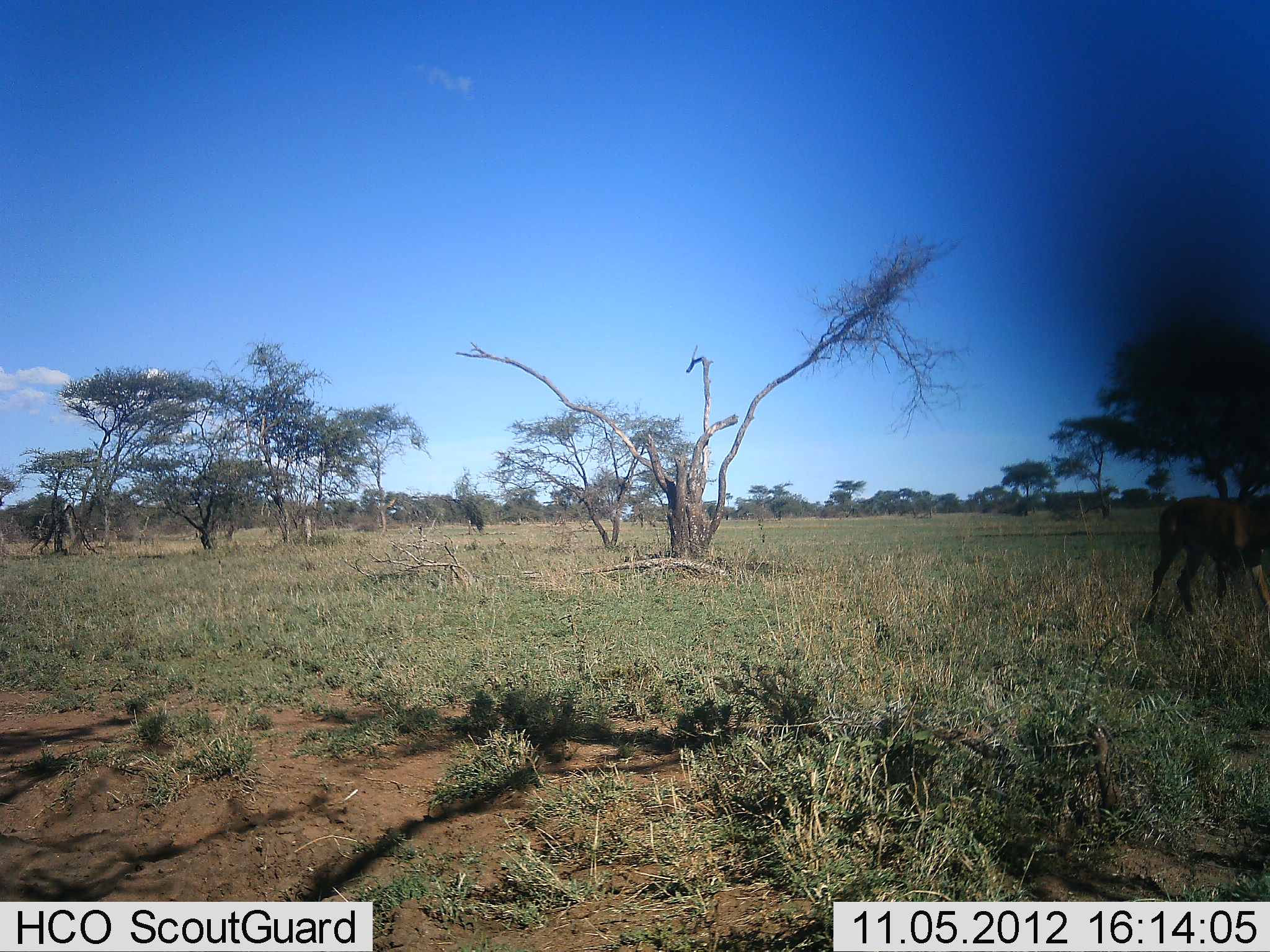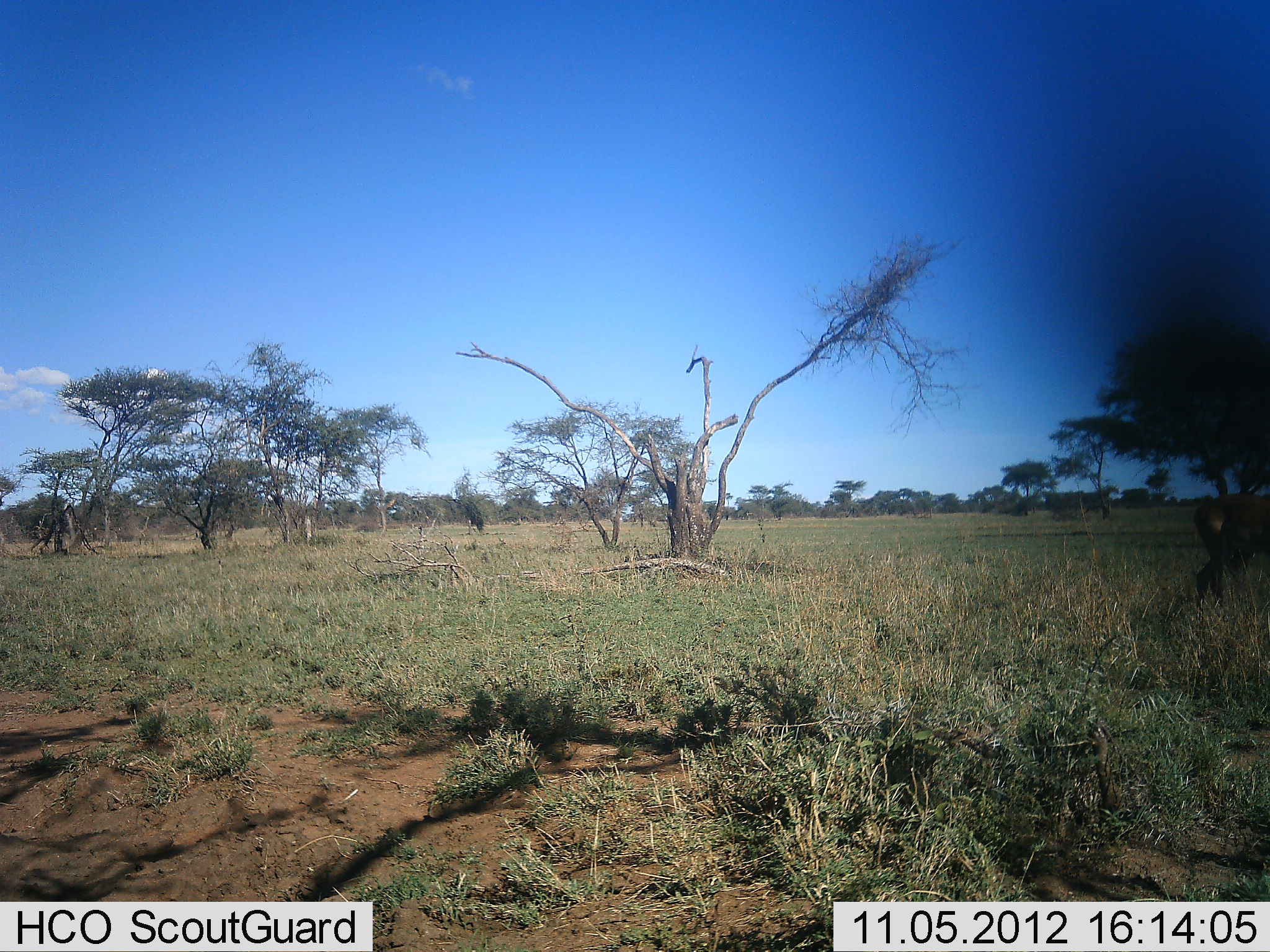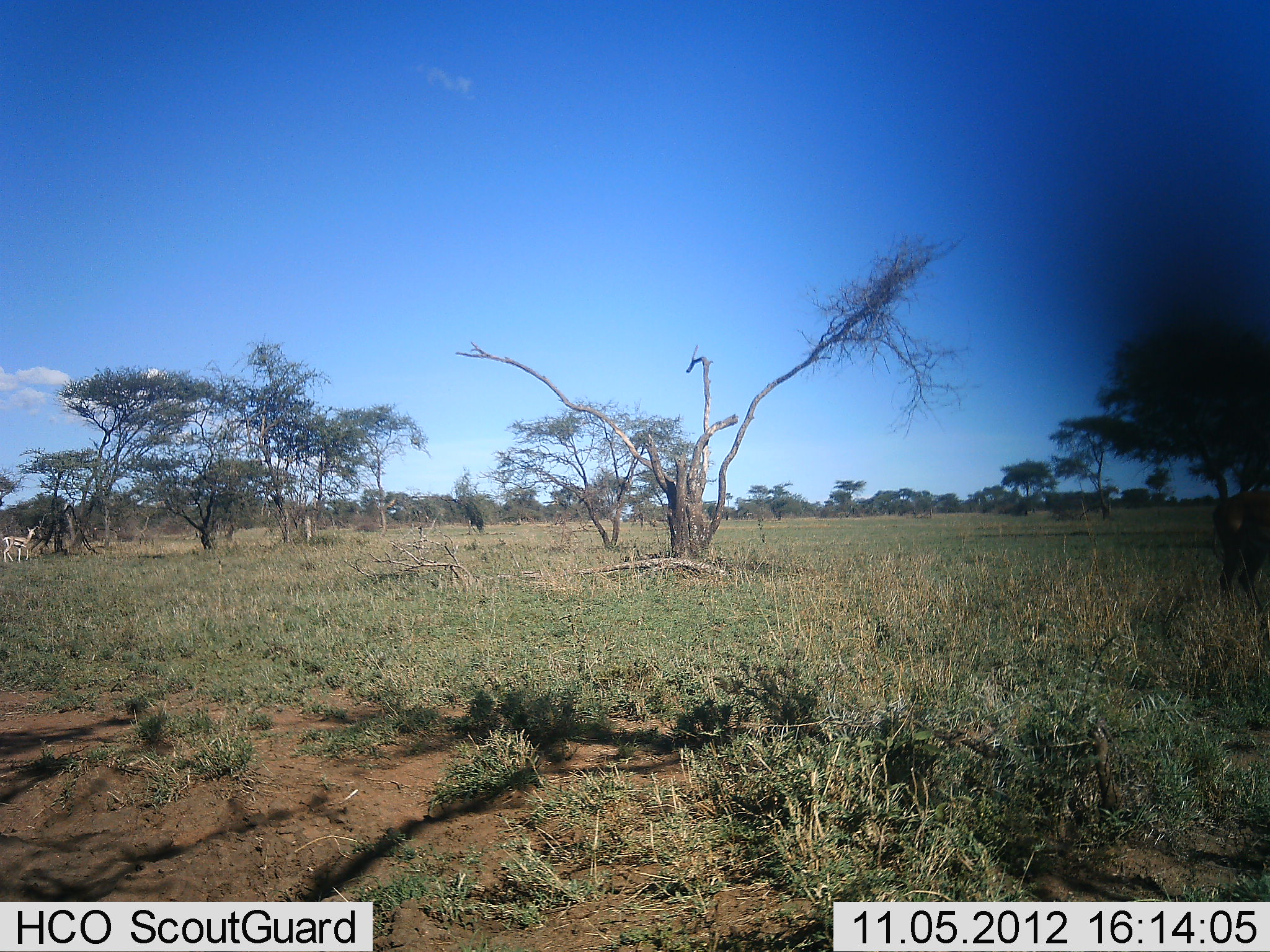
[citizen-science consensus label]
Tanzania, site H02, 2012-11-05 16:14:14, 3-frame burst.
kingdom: Animalia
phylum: Chordata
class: Mammalia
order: Artiodactyla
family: Bovidae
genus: Eudorcas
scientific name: Eudorcas thomsonii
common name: thomson's gazelle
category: gazellethomsons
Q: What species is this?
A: Gazellethomsons (thomson's gazelle) (Eudorcas thomsonii).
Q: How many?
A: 1.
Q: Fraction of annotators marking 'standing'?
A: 29%.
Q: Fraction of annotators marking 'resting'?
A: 0%.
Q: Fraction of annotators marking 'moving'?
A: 86%.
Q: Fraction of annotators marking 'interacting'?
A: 0%.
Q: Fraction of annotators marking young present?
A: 0%.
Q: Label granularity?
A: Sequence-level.